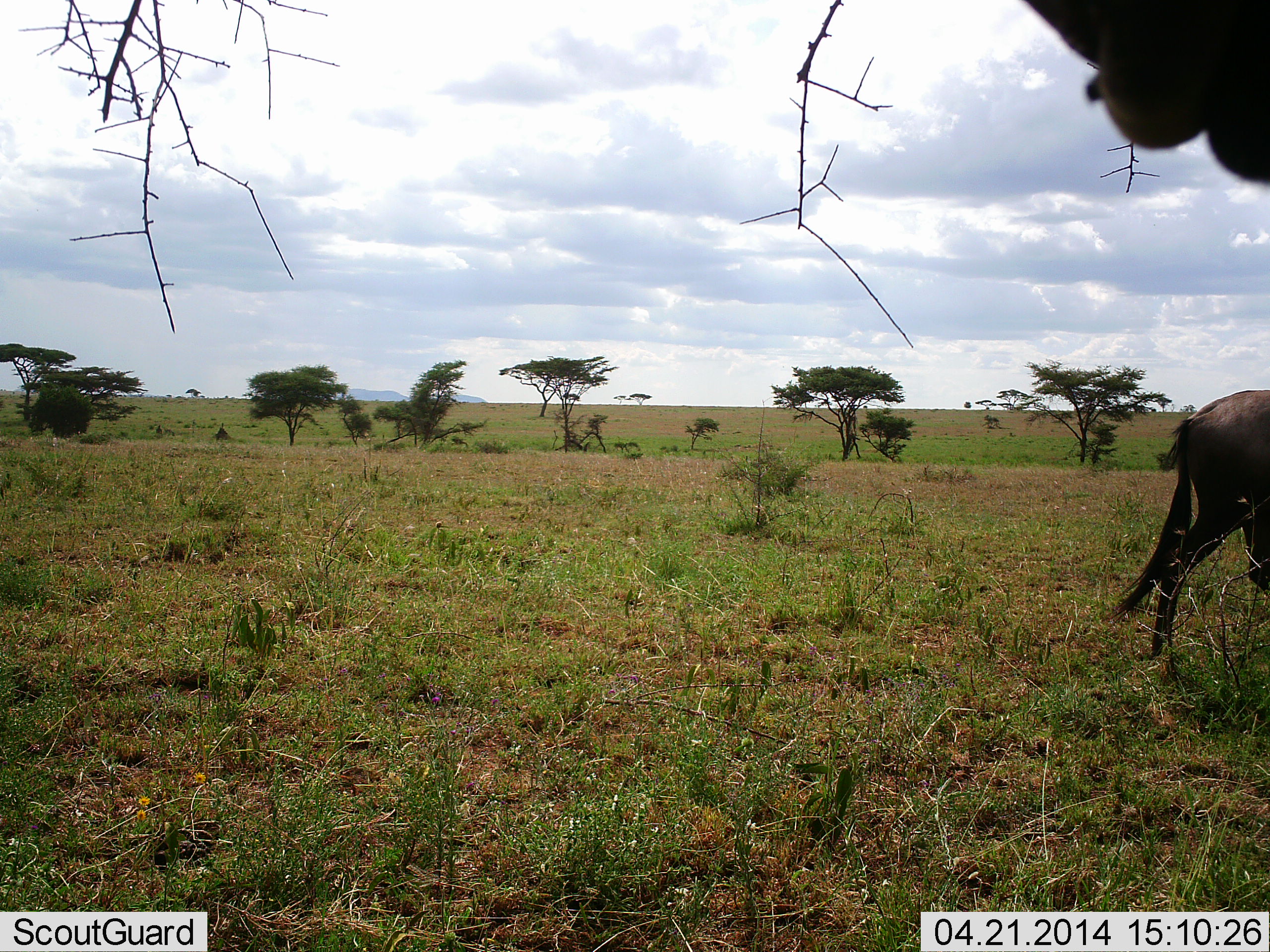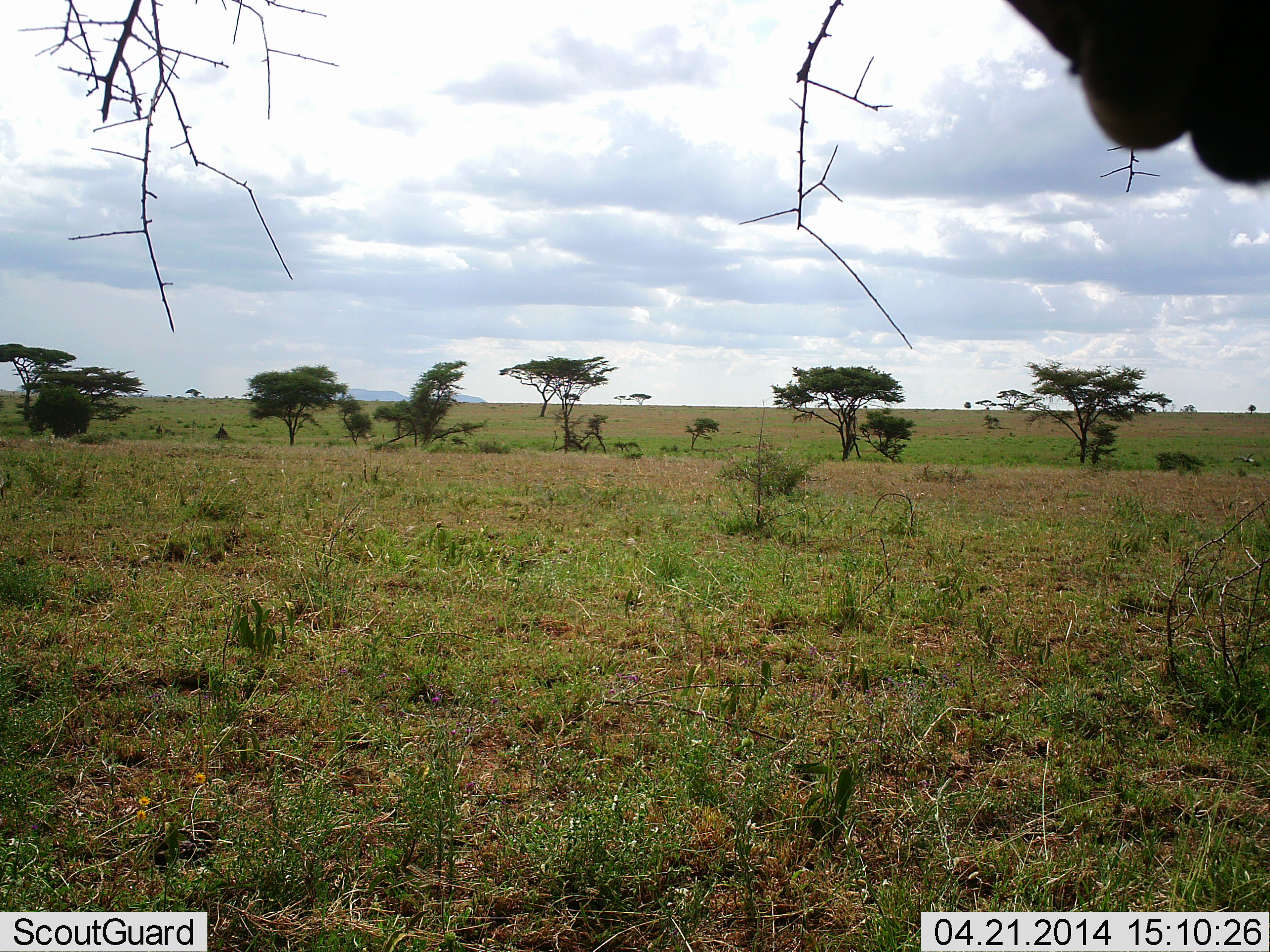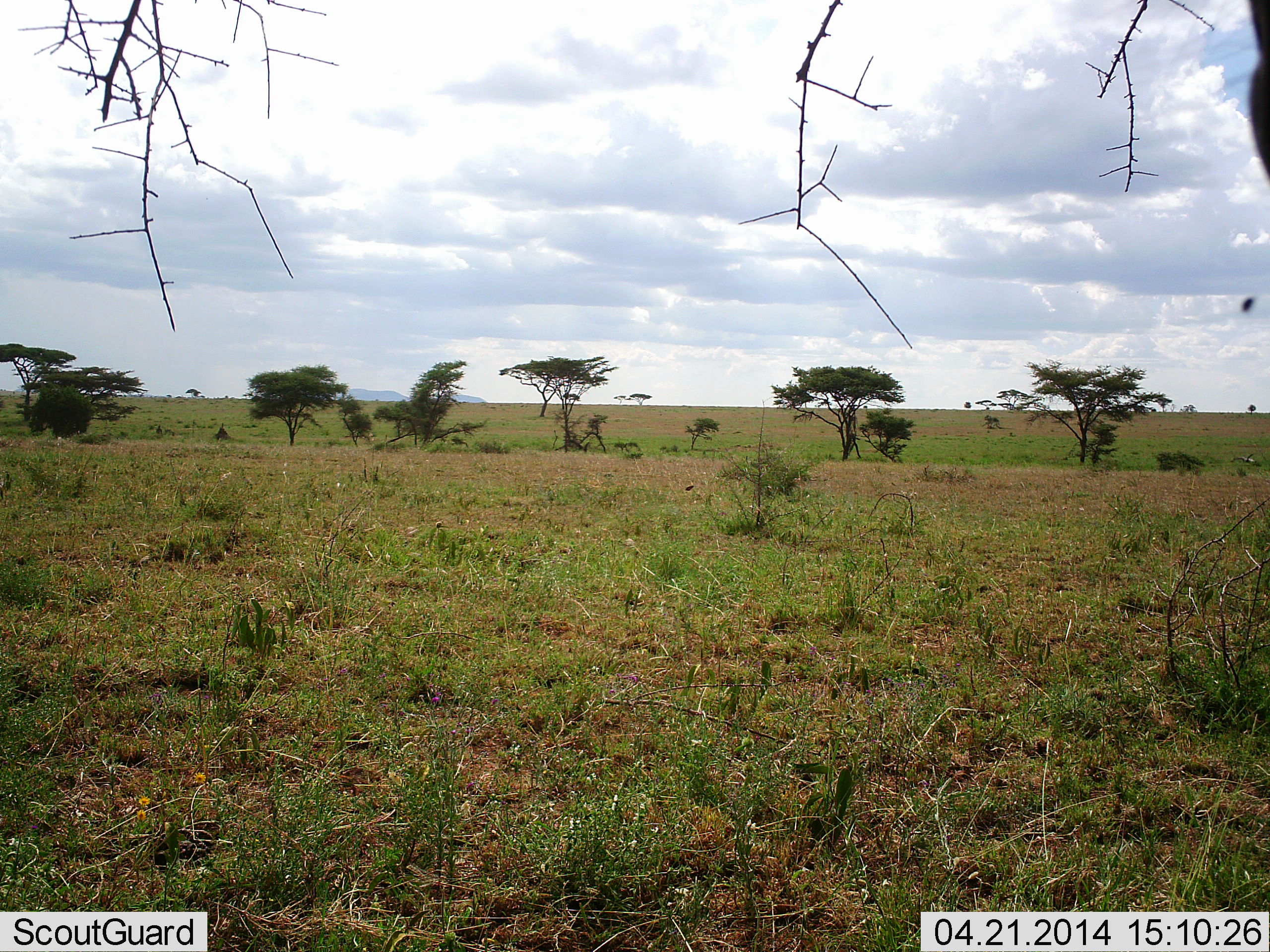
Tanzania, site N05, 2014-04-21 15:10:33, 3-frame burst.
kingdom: Animalia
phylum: Chordata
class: Mammalia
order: Artiodactyla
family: Bovidae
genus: Connochaetes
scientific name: Connochaetes taurinus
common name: blue wildebeest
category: wildebeest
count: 2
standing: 50%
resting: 0%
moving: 90%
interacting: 0%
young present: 0%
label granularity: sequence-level